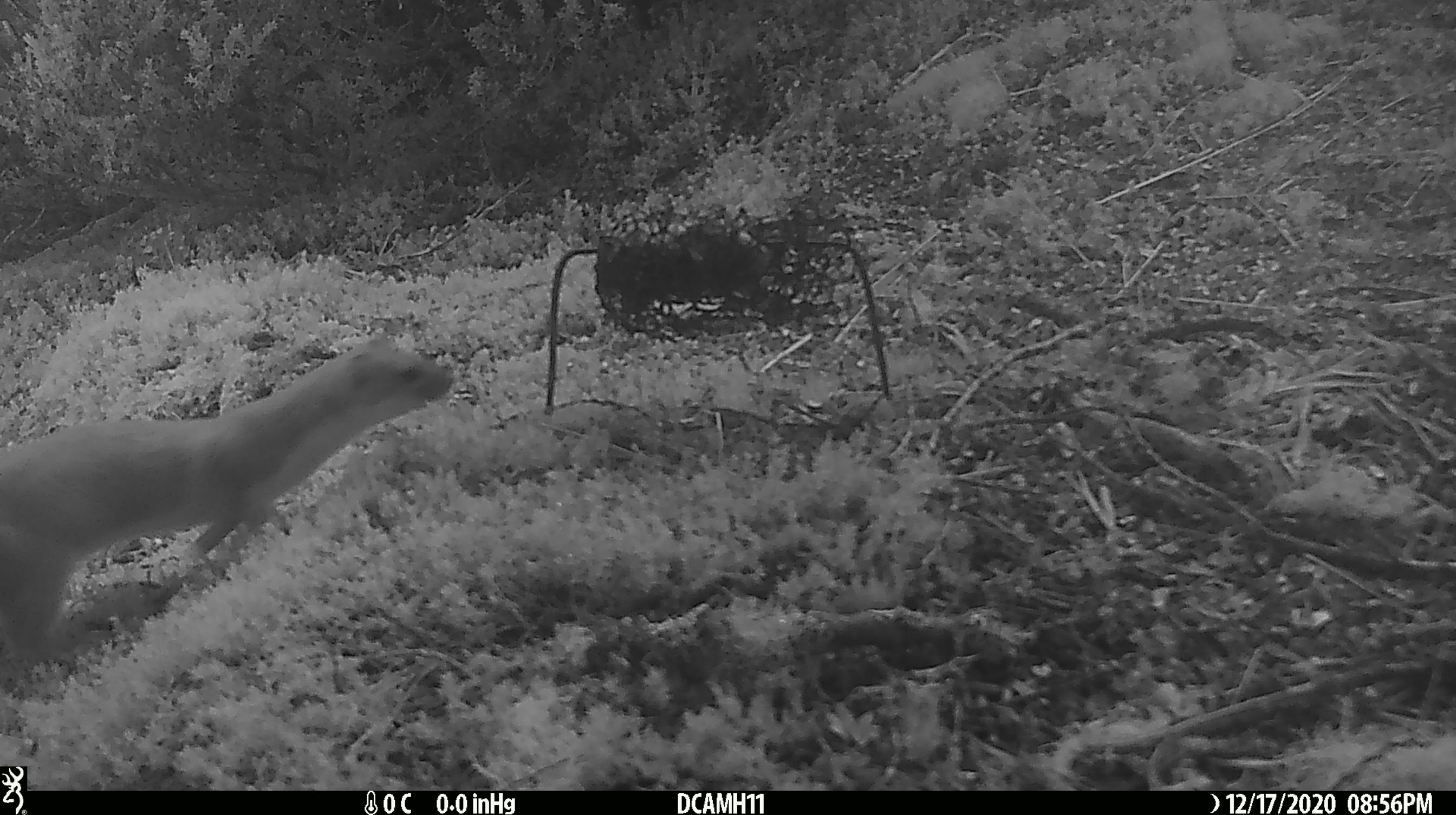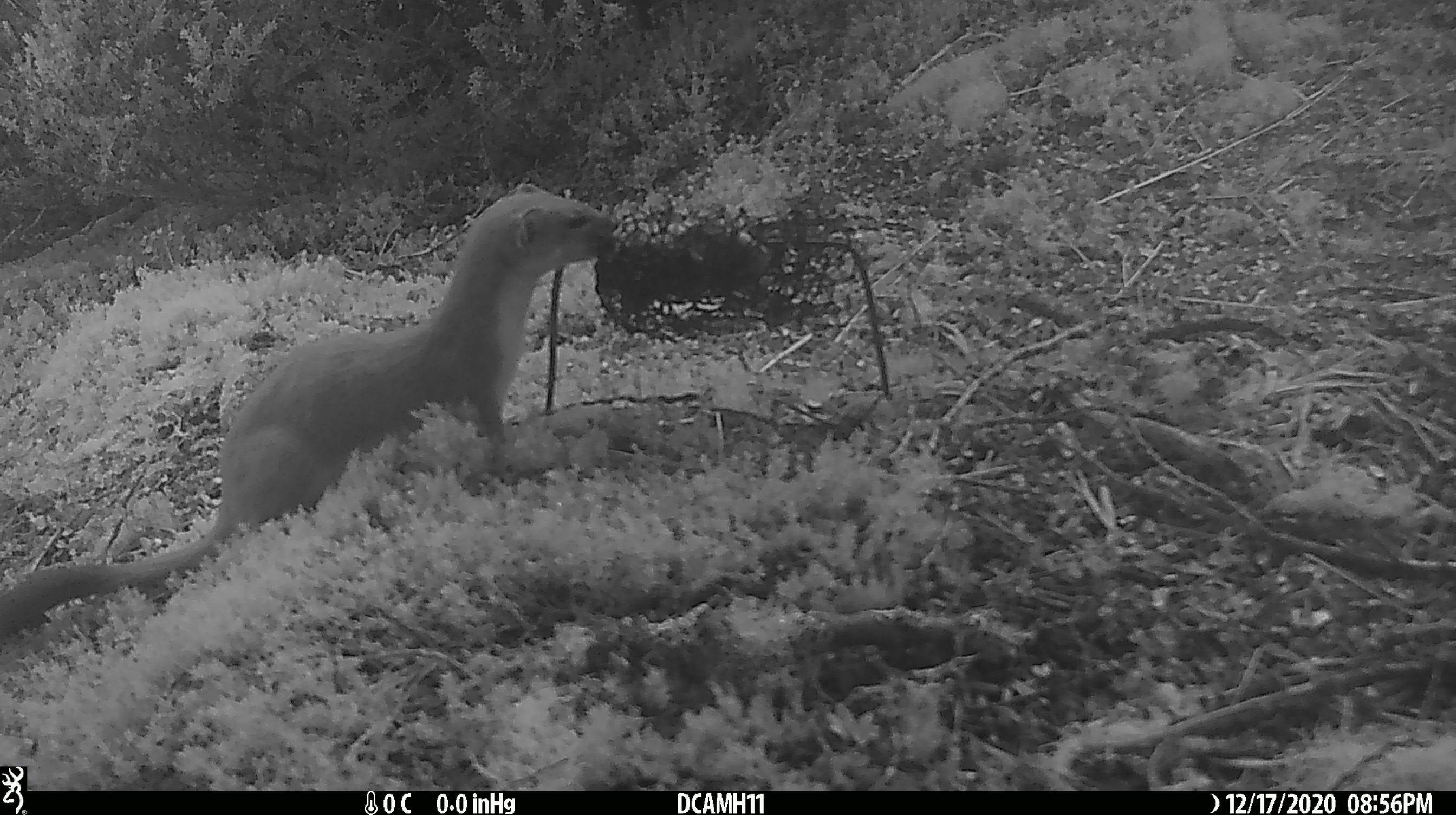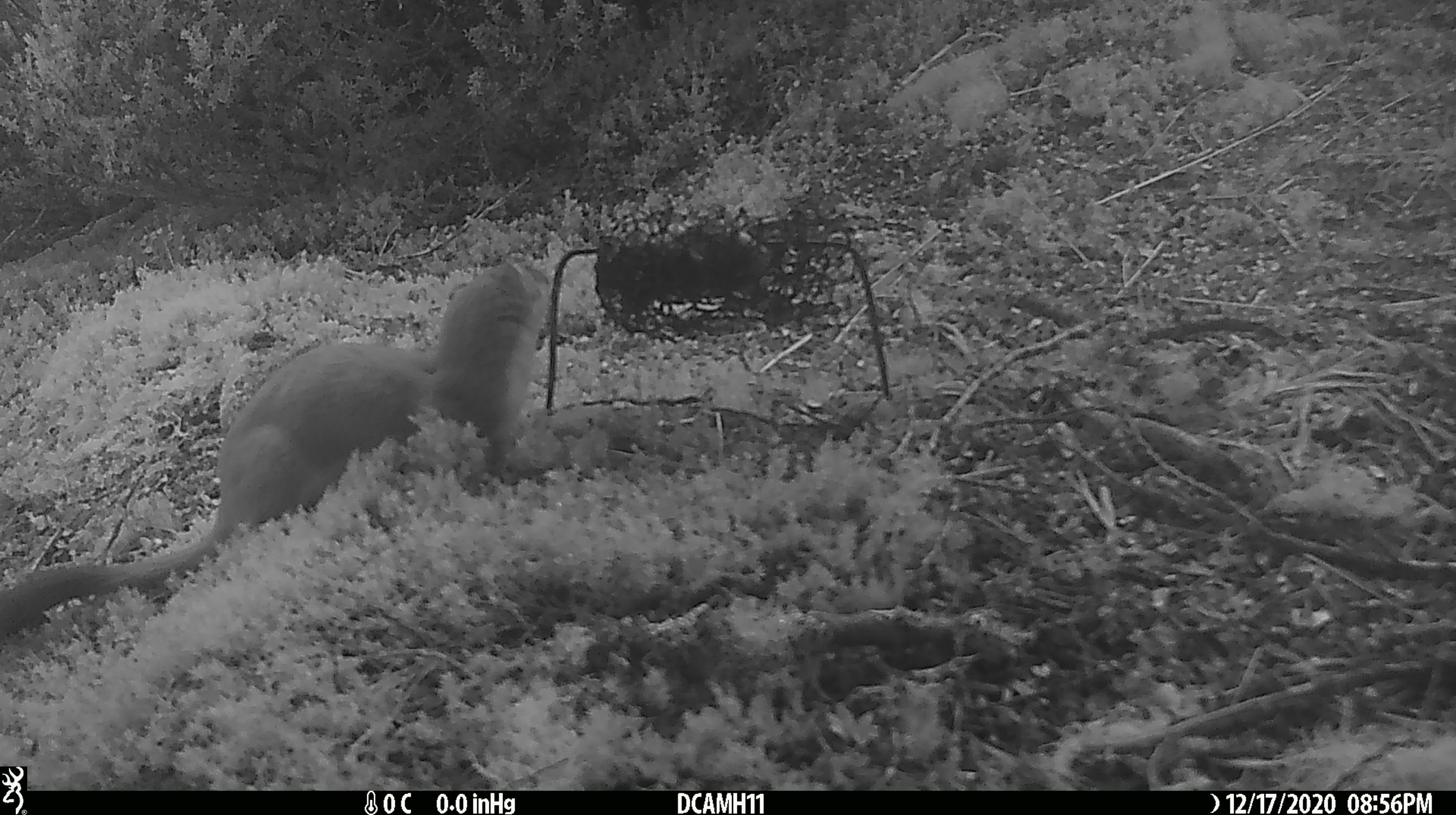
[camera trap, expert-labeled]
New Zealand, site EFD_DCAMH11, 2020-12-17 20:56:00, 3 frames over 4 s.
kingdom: Animalia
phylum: Chordata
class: Mammalia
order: Carnivora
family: Mustelidae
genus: Mustela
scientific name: Mustela erminea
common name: stoat